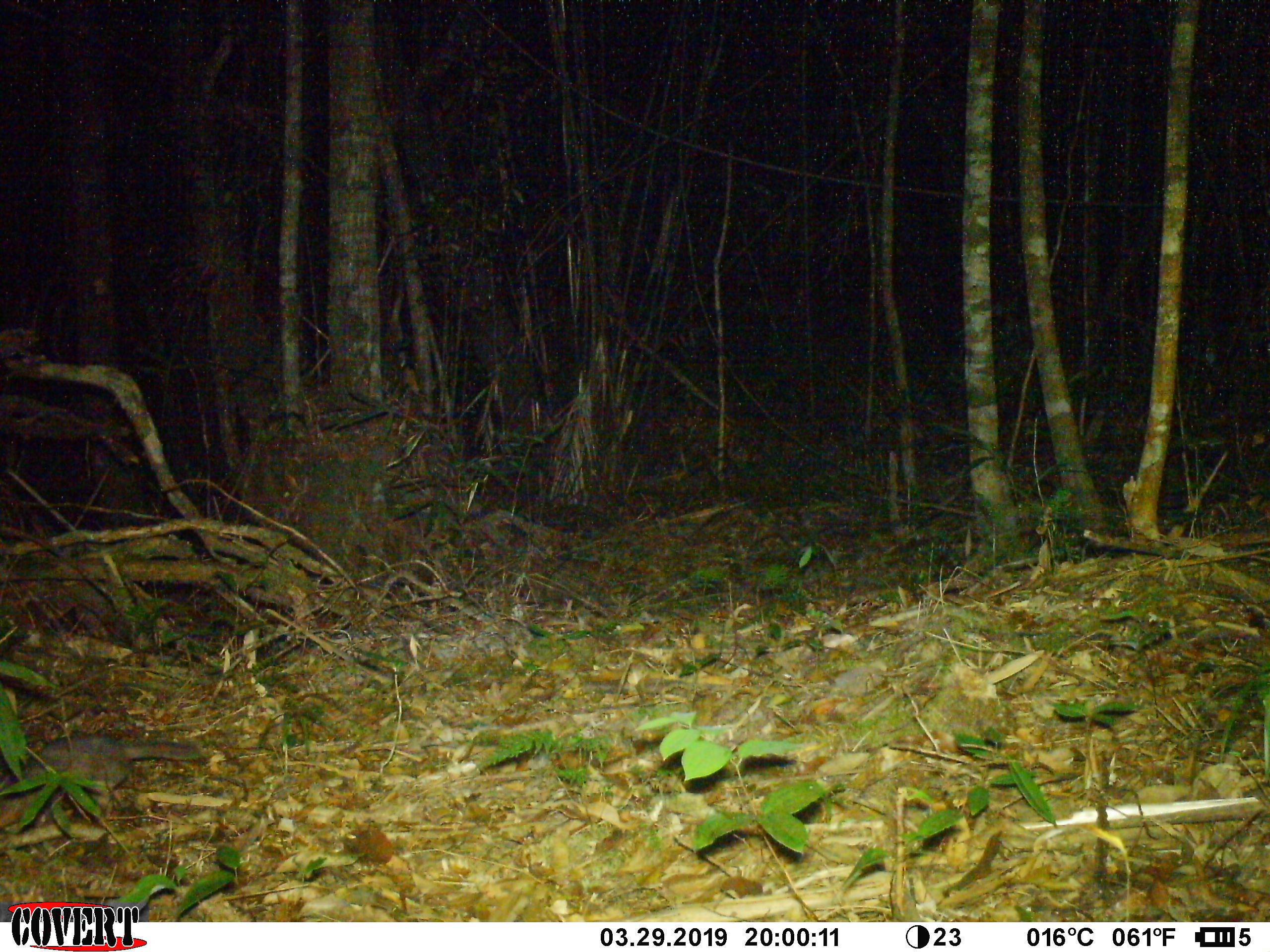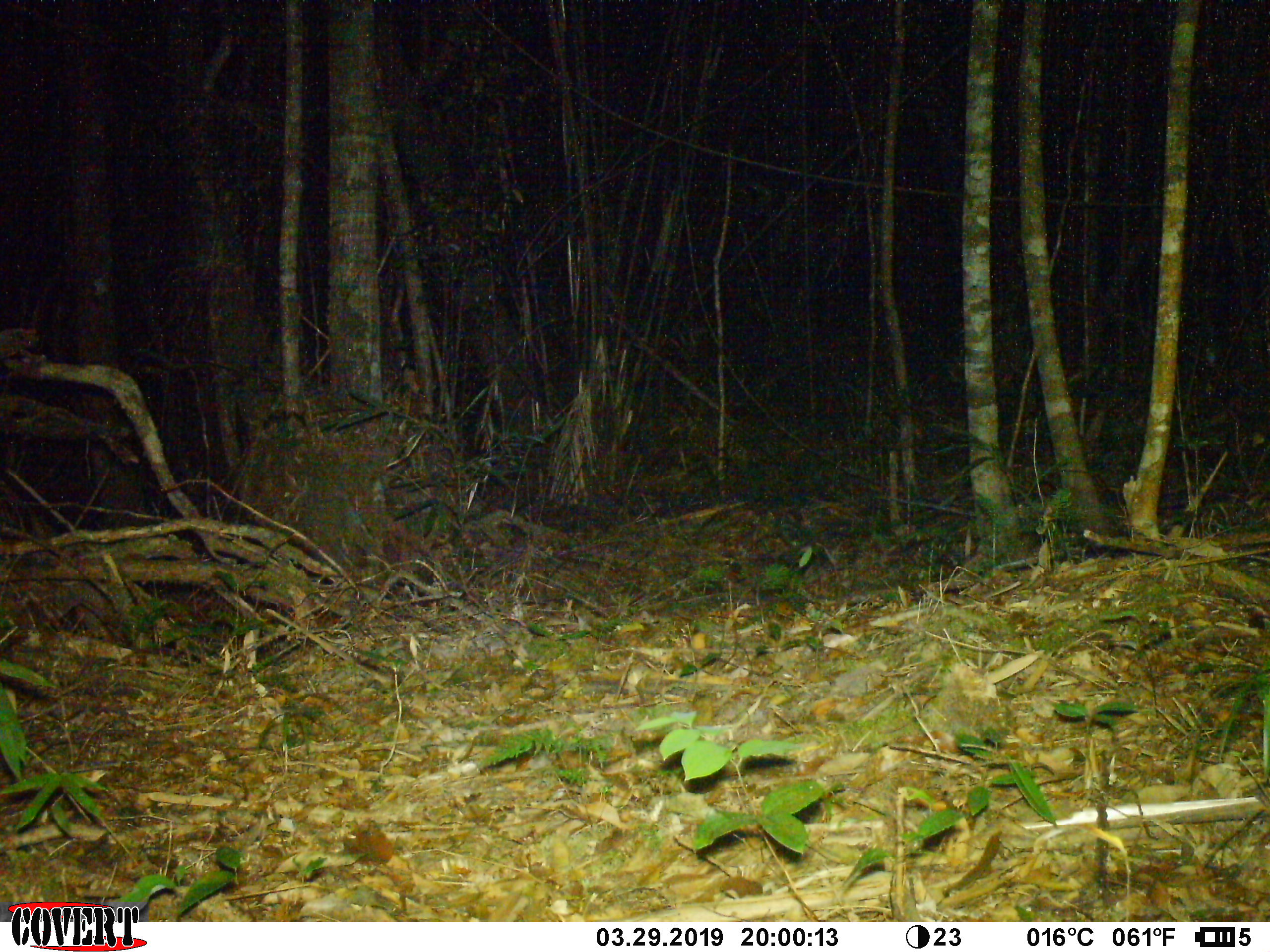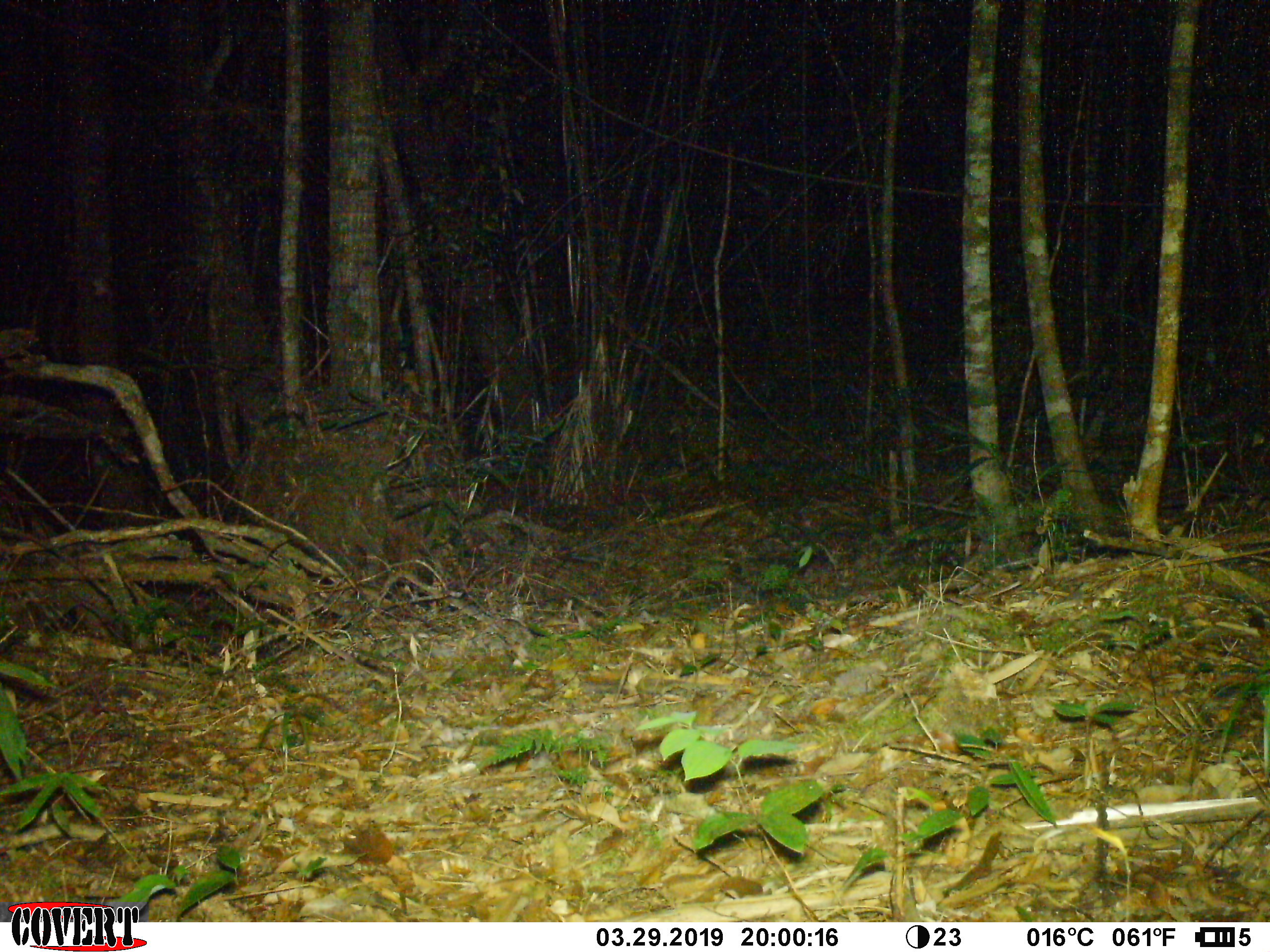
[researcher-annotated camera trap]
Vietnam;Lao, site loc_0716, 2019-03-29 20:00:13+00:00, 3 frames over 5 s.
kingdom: Animalia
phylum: Chordata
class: Mammalia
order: Carnivora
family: Mustelidae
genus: Melogale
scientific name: Melogale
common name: ferret badger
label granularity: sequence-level